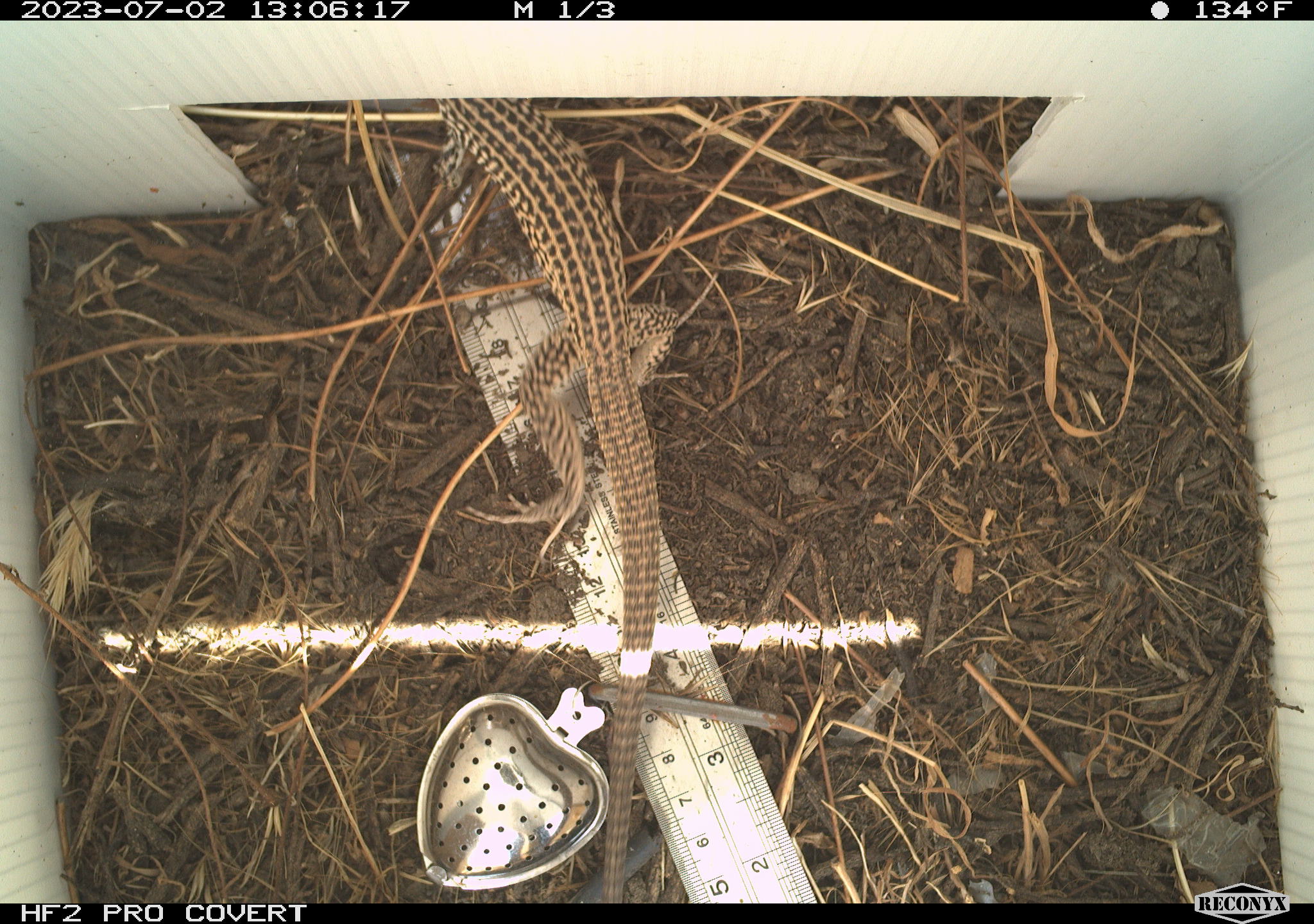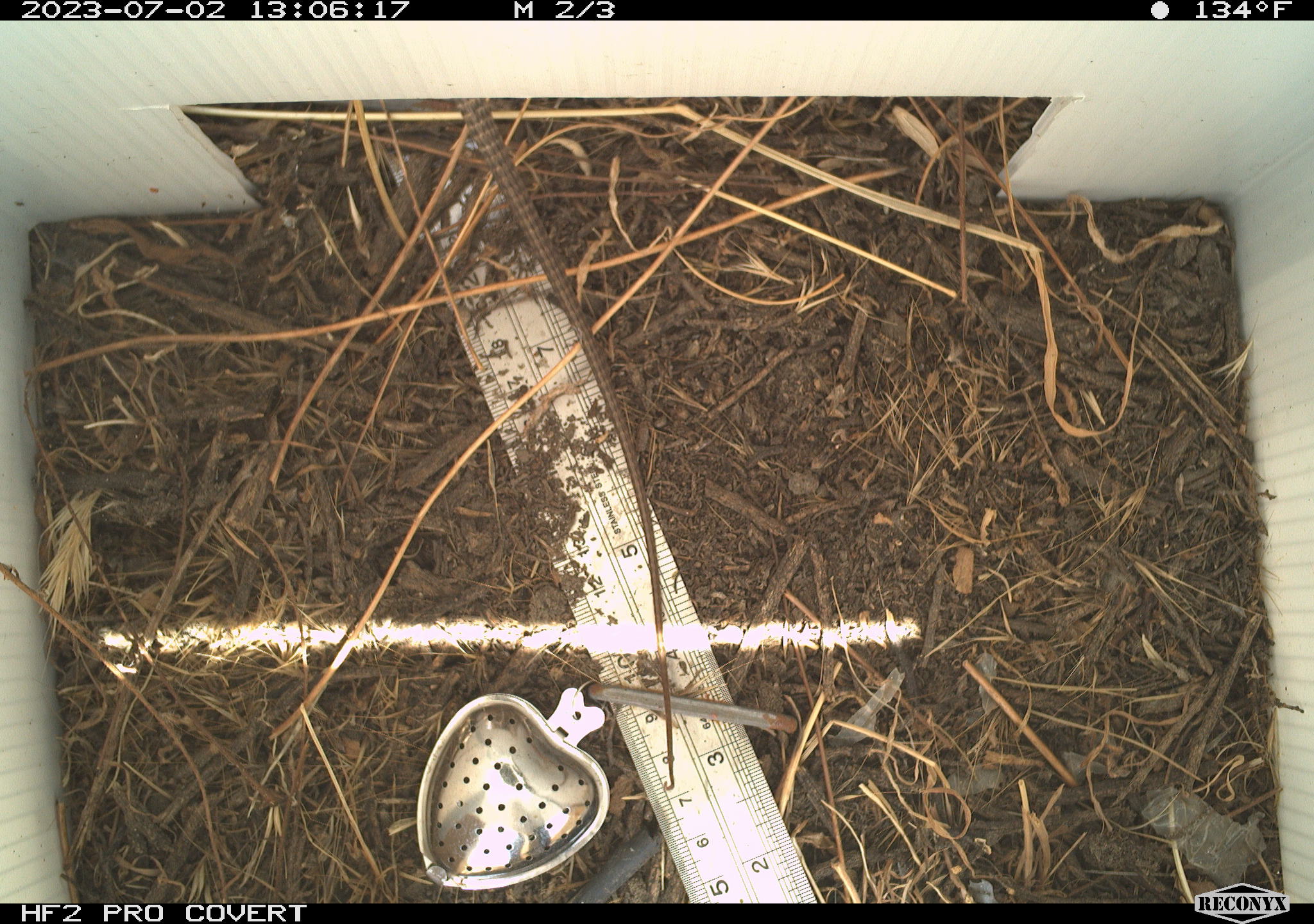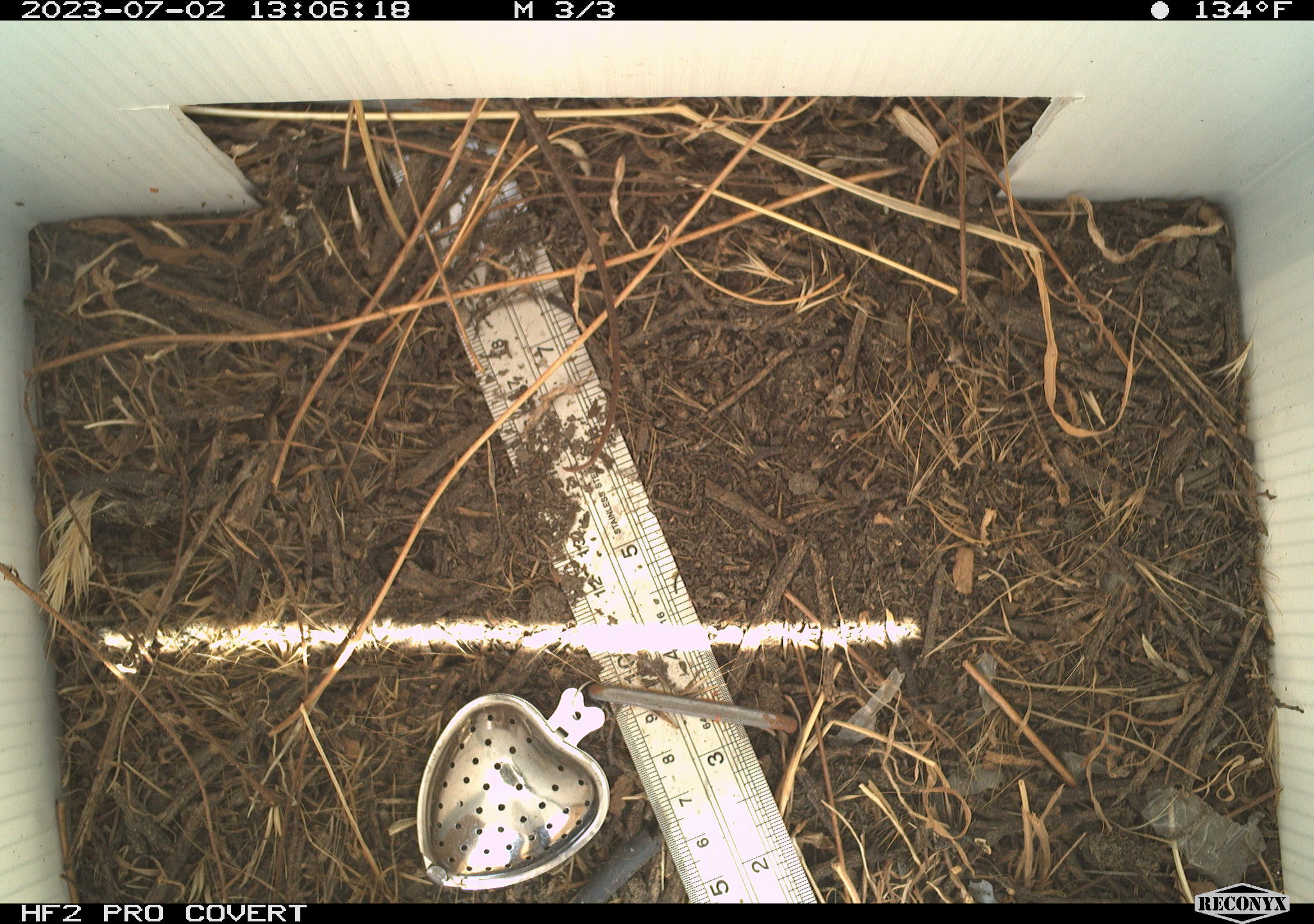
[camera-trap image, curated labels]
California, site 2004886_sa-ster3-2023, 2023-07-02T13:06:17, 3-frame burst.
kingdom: Animalia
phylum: Chordata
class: Reptilia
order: Squamata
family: Teiidae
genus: Aspidoscelis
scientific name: Aspidoscelis tigris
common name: western whiptail